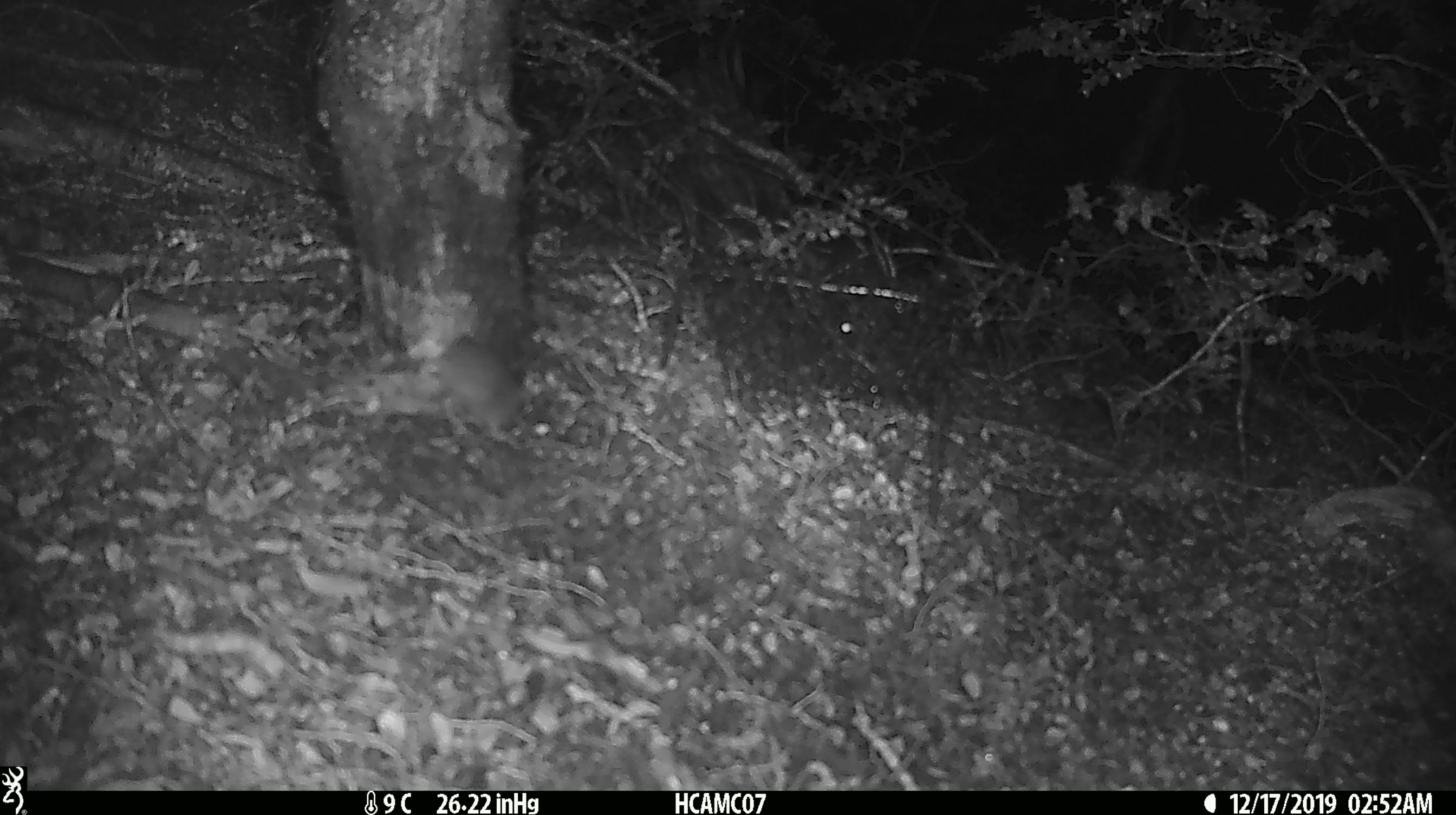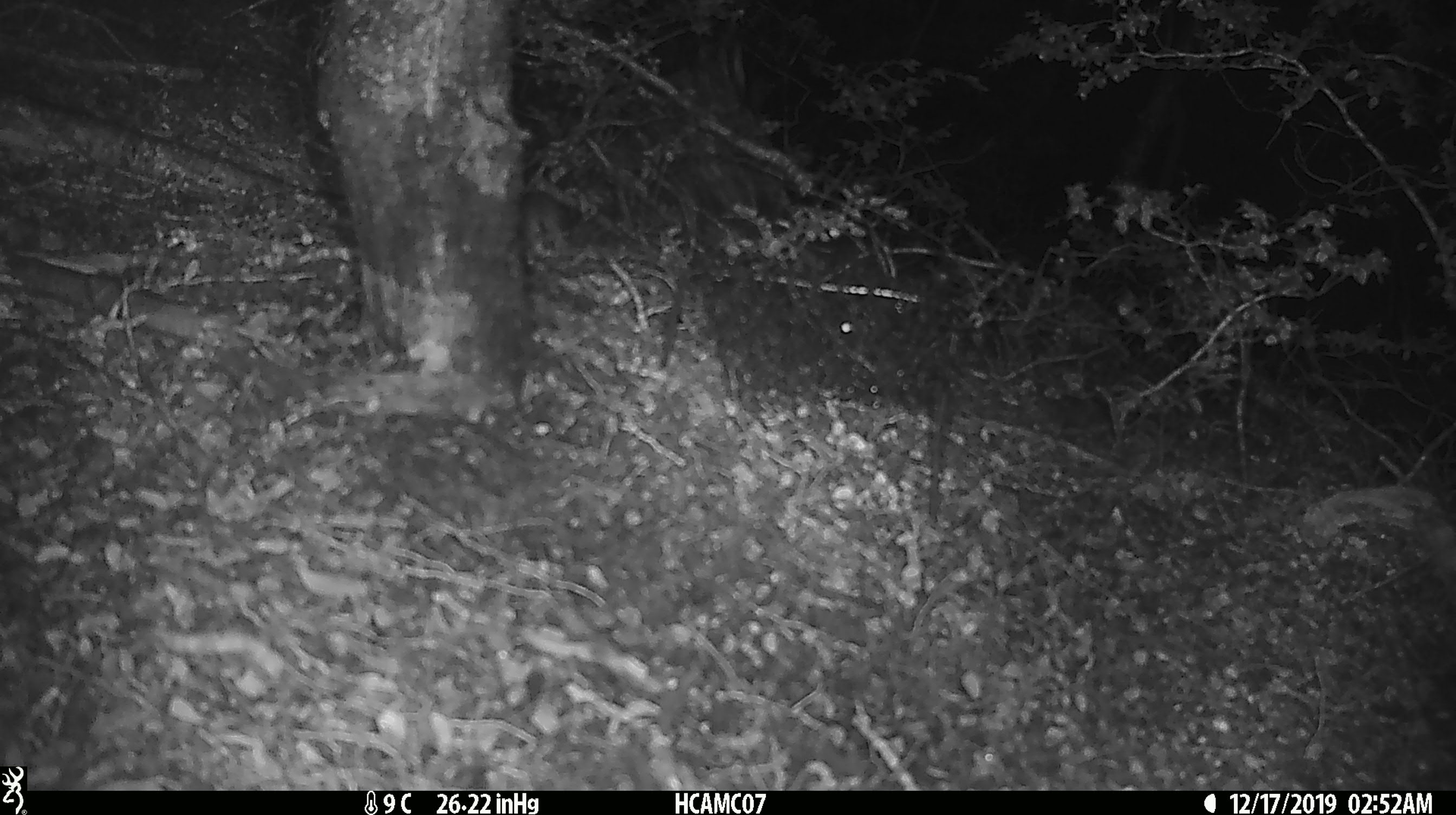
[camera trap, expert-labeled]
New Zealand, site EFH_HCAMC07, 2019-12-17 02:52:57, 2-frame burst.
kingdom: Animalia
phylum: Chordata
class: Mammalia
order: Rodentia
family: Muridae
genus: Mus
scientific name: Mus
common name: mouse